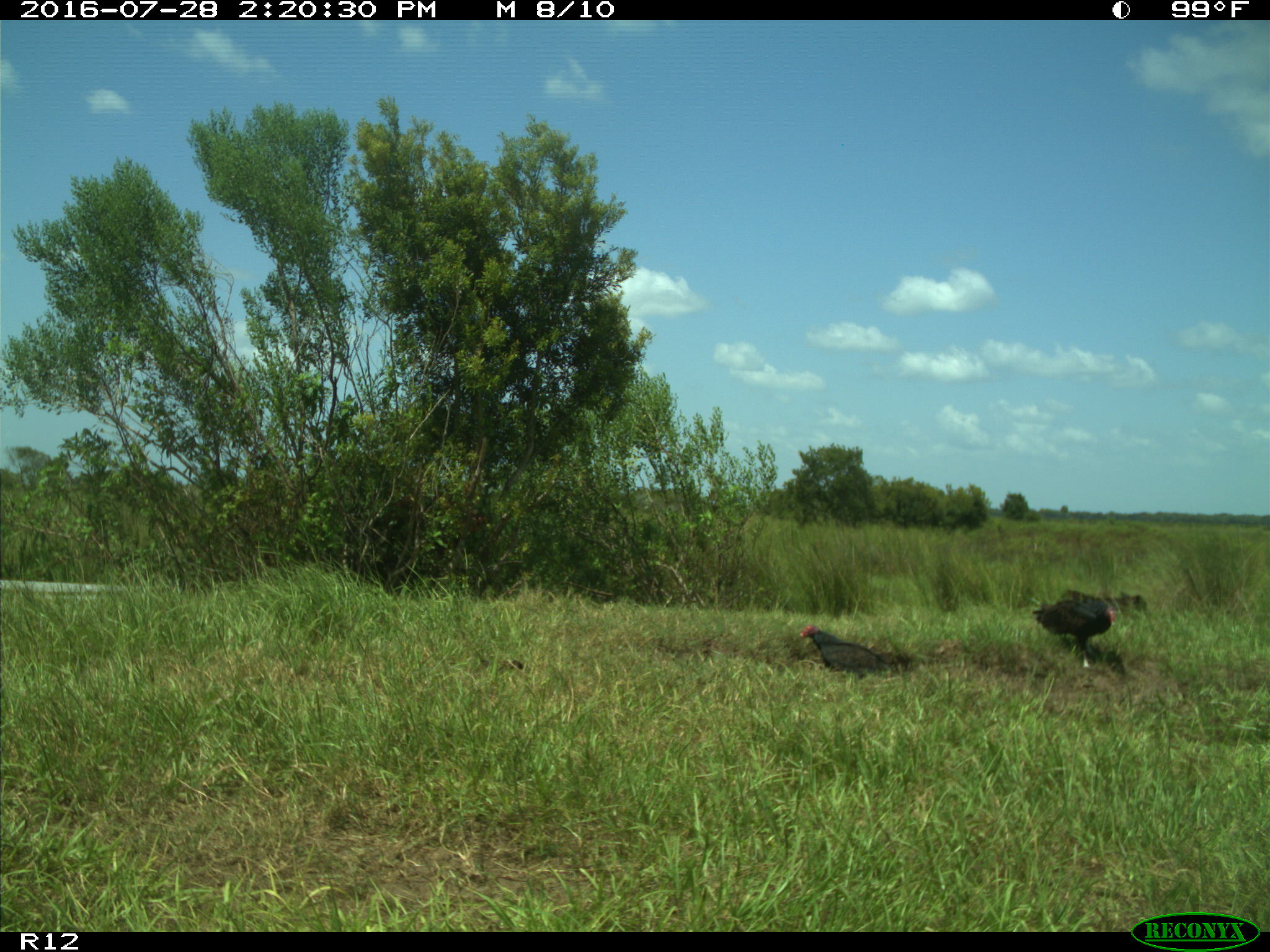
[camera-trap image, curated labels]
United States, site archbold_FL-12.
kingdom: Animalia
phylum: Chordata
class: Aves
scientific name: Aves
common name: birds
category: unidentified bird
Unidentified bird (birds) (Aves).